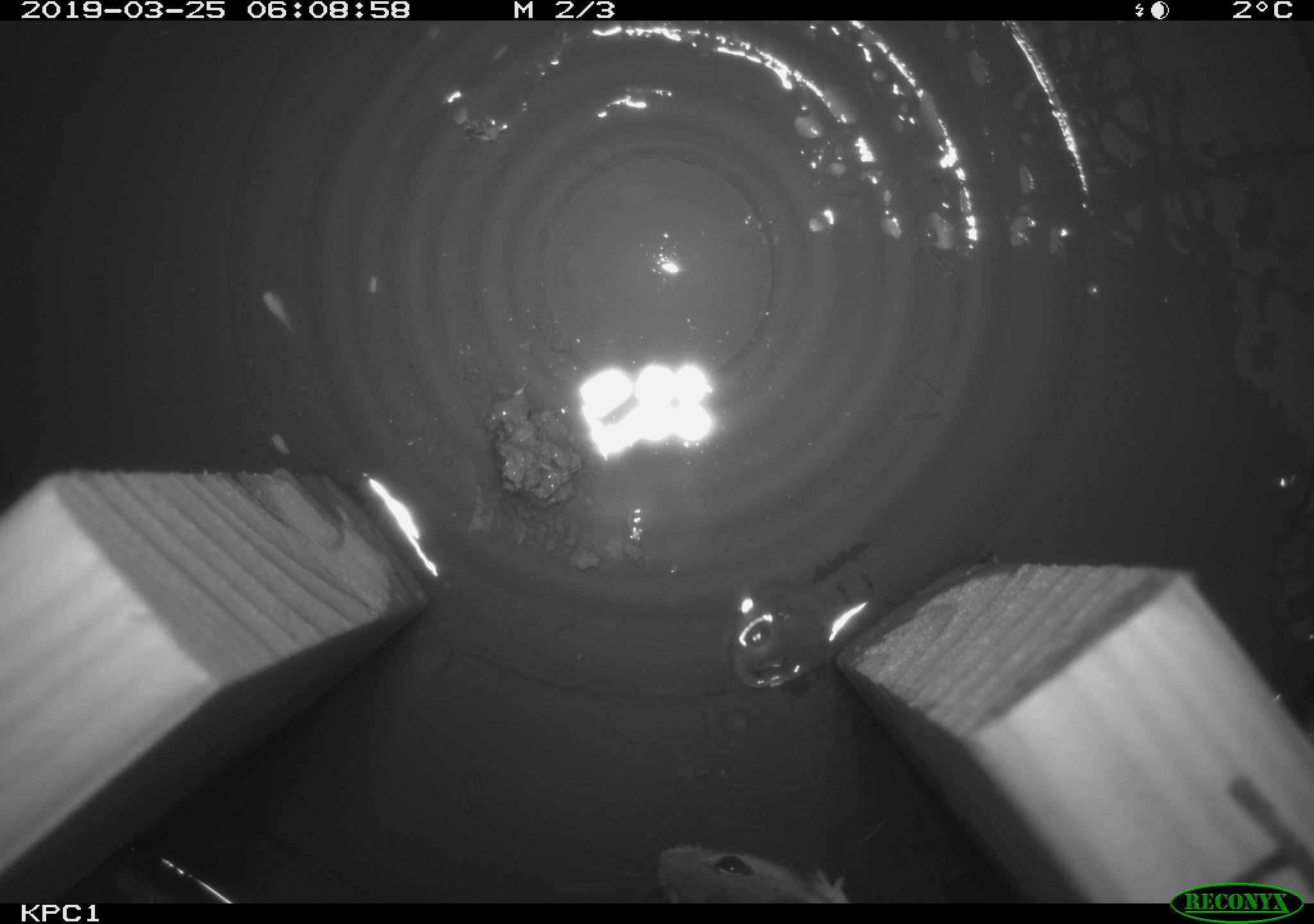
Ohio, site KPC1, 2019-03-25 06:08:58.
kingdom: Animalia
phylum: Chordata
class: Mammalia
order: Rodentia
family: Cricetidae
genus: Peromyscus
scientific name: Peromyscus leucopus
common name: white-footed mouse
White-footed mouse (Peromyscus leucopus).